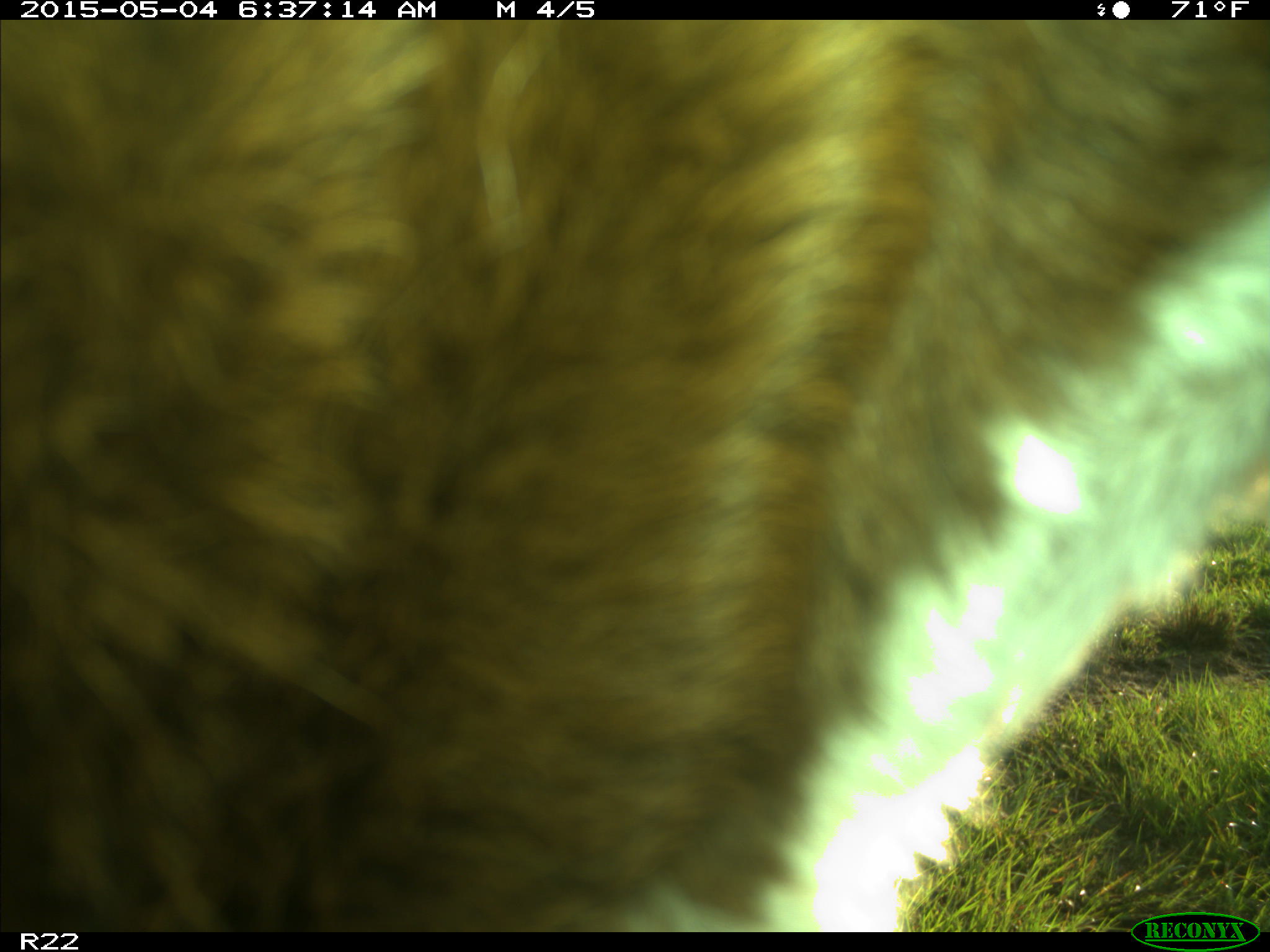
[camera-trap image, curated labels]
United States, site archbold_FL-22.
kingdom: Animalia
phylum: Chordata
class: Mammalia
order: Artiodactyla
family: Bovidae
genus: Bos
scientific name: Bos taurus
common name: domestic cow